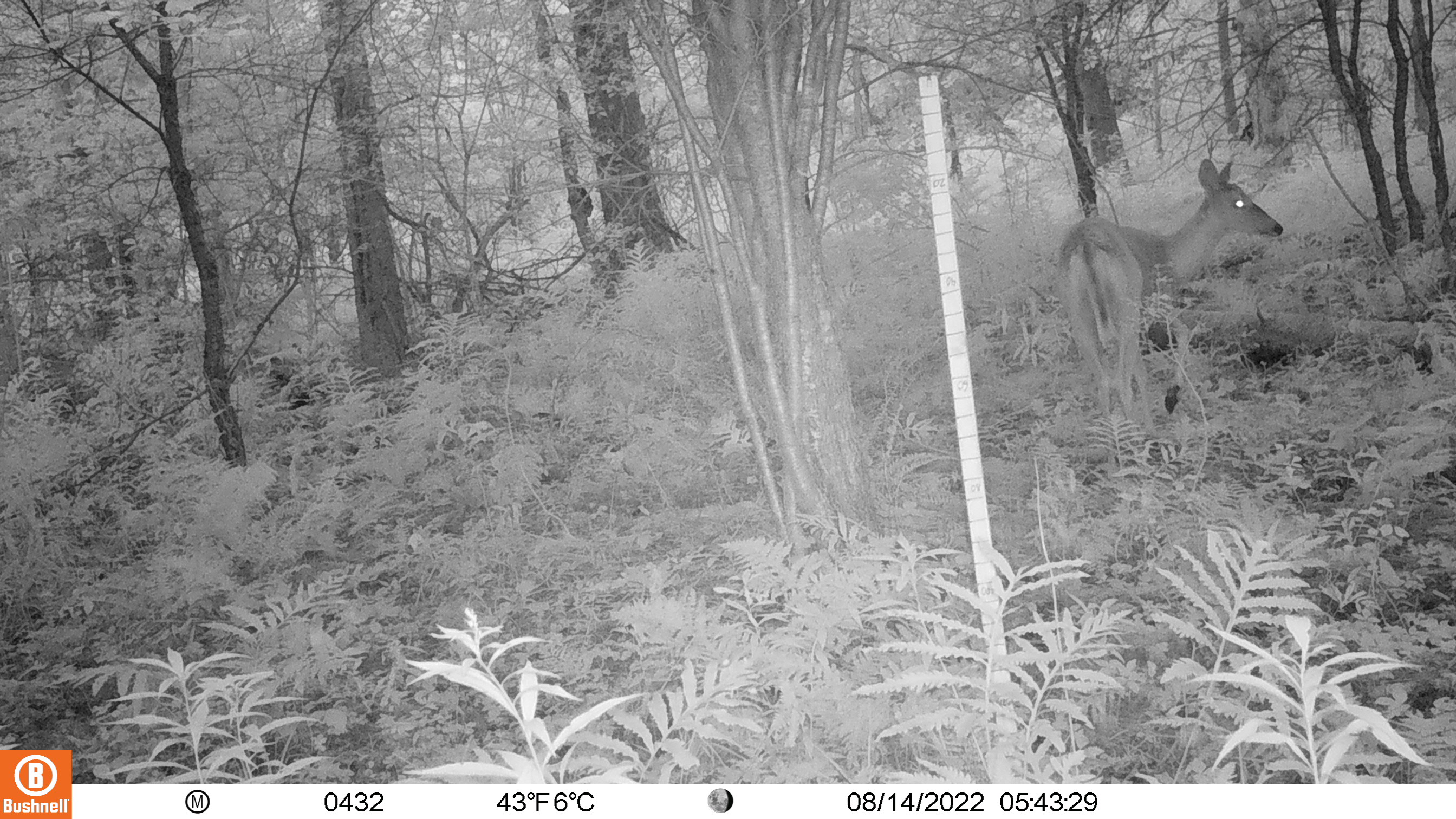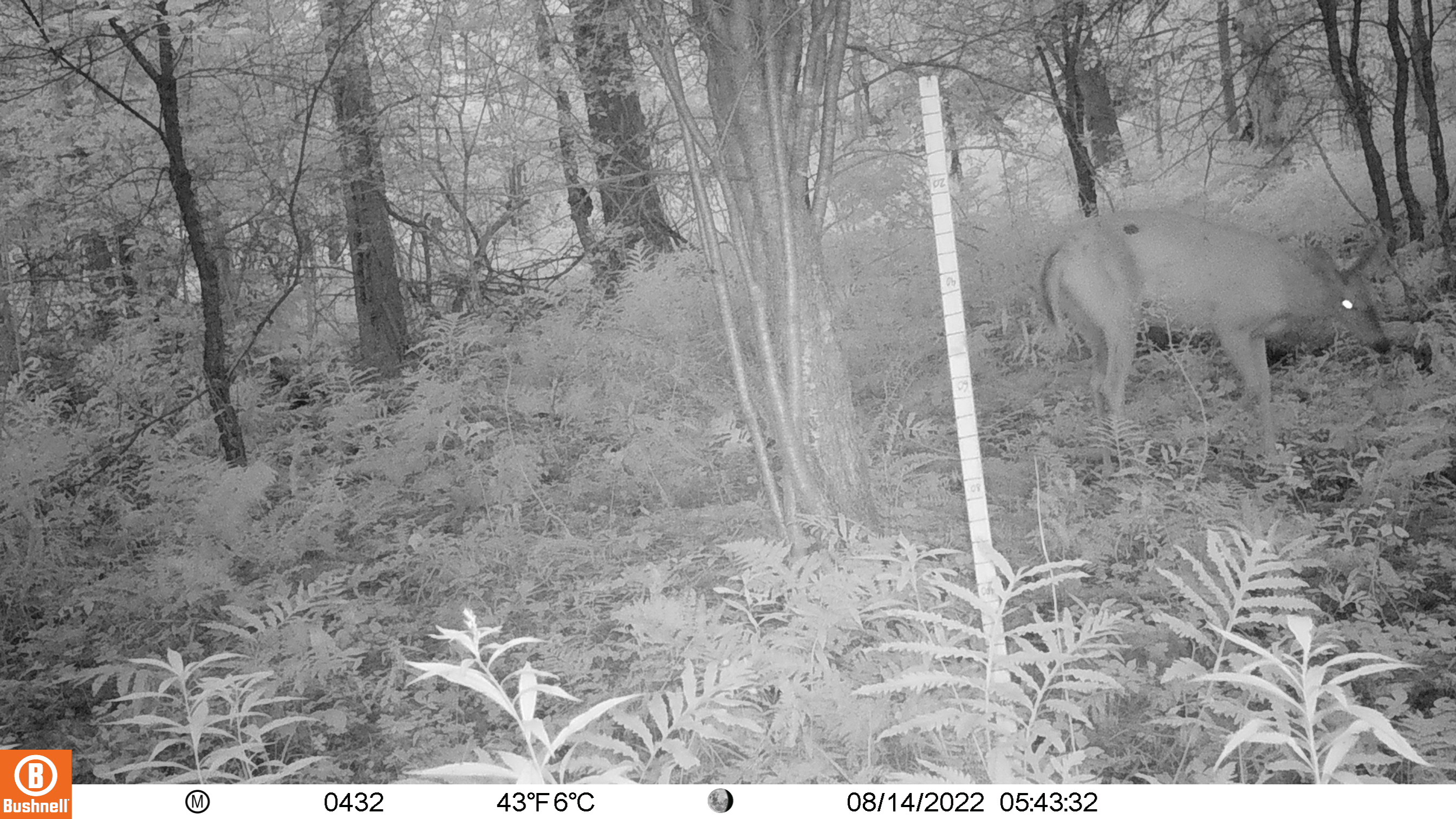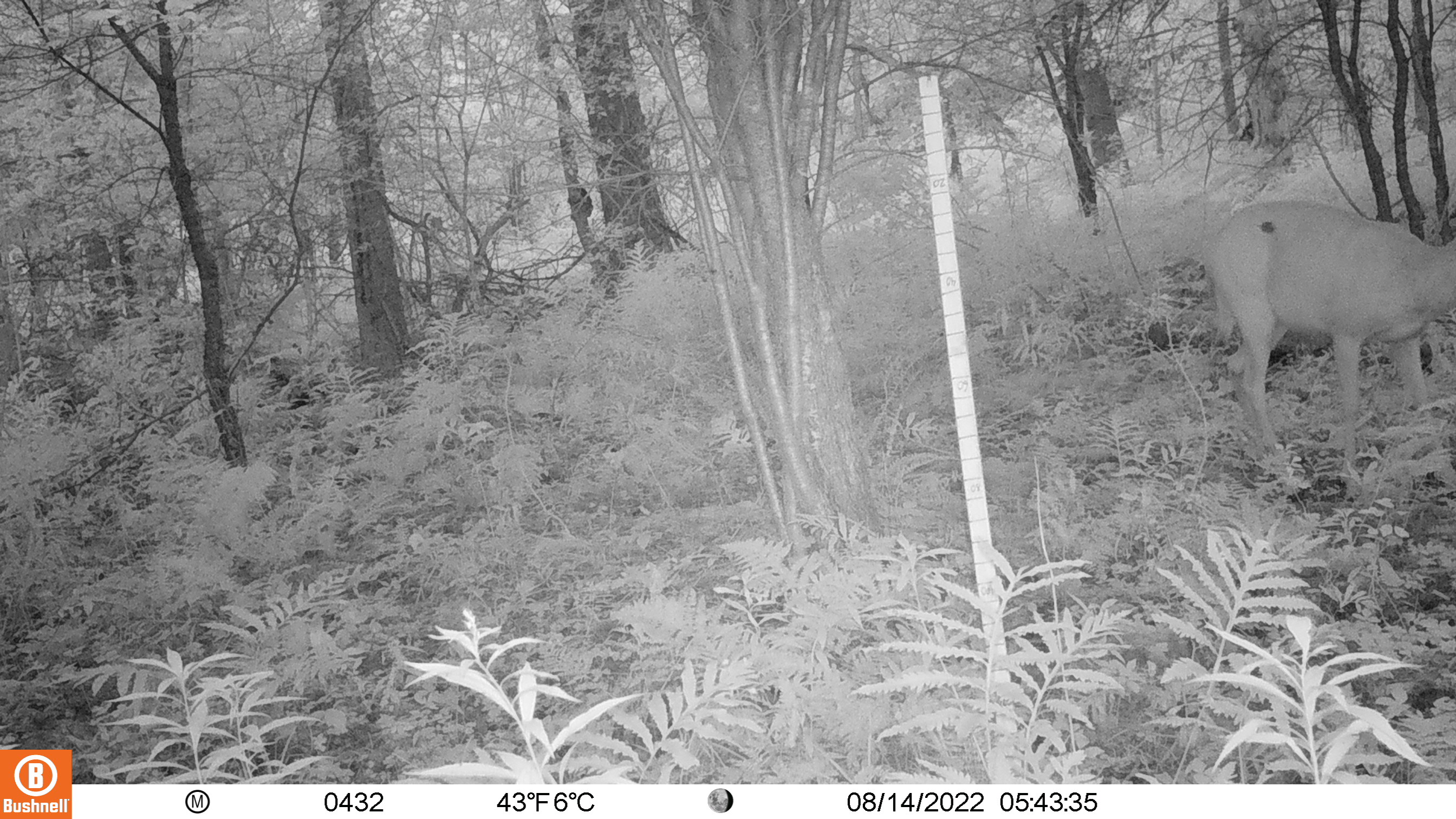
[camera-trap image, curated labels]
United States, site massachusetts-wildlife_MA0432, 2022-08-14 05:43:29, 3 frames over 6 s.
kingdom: Animalia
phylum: Chordata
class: Mammalia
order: Artiodactyla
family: Cervidae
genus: Odocoileus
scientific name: Odocoileus virginianus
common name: white-tailed deer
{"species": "white-tailed deer (Odocoileus virginianus)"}